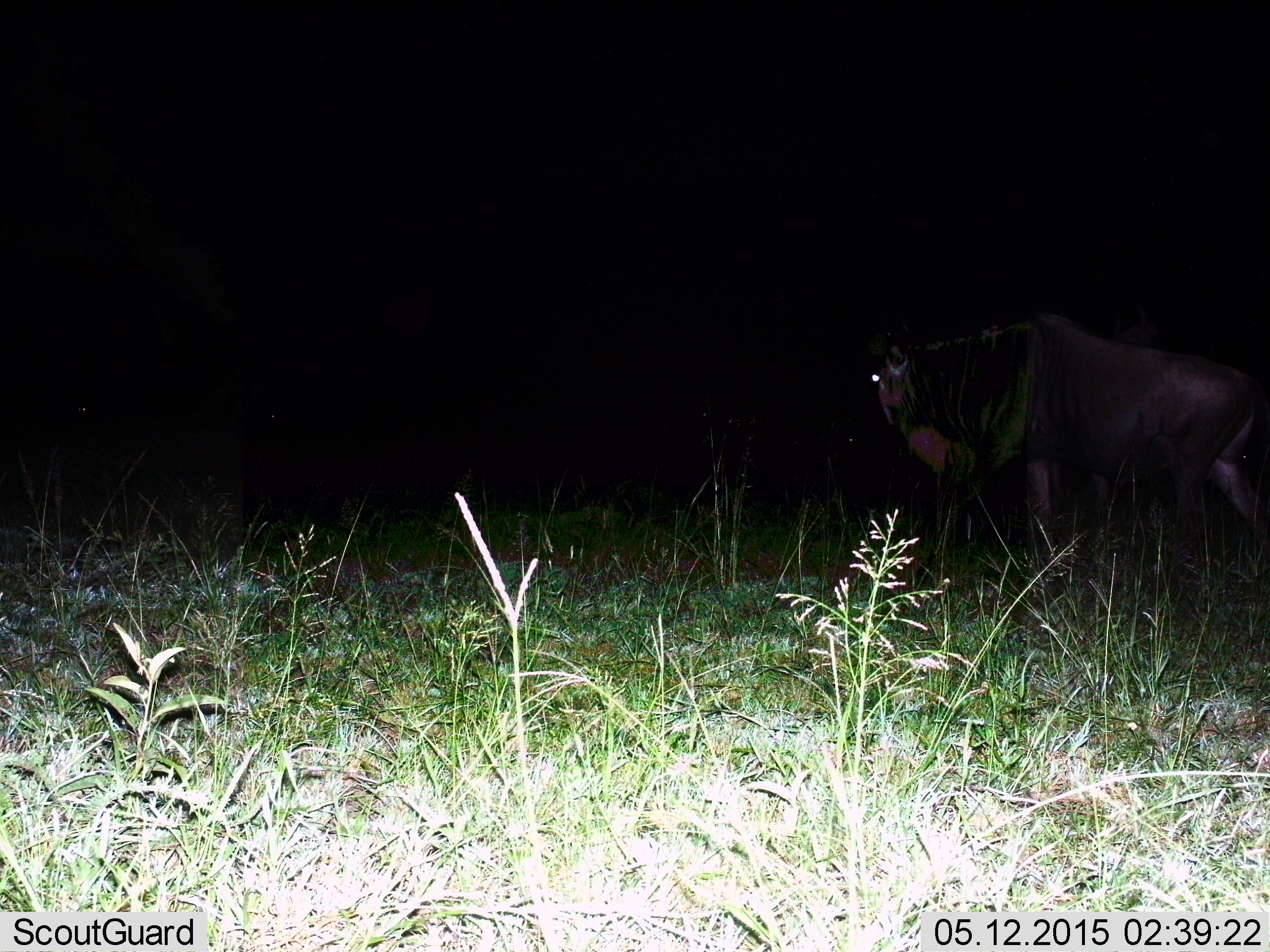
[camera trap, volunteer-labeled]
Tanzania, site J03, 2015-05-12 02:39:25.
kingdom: Animalia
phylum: Chordata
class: Mammalia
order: Artiodactyla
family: Bovidae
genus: Connochaetes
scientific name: Connochaetes taurinus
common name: blue wildebeest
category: wildebeest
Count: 1.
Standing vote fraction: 70%.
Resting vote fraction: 0%.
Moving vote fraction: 30%.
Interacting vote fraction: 0%.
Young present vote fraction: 0%.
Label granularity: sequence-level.